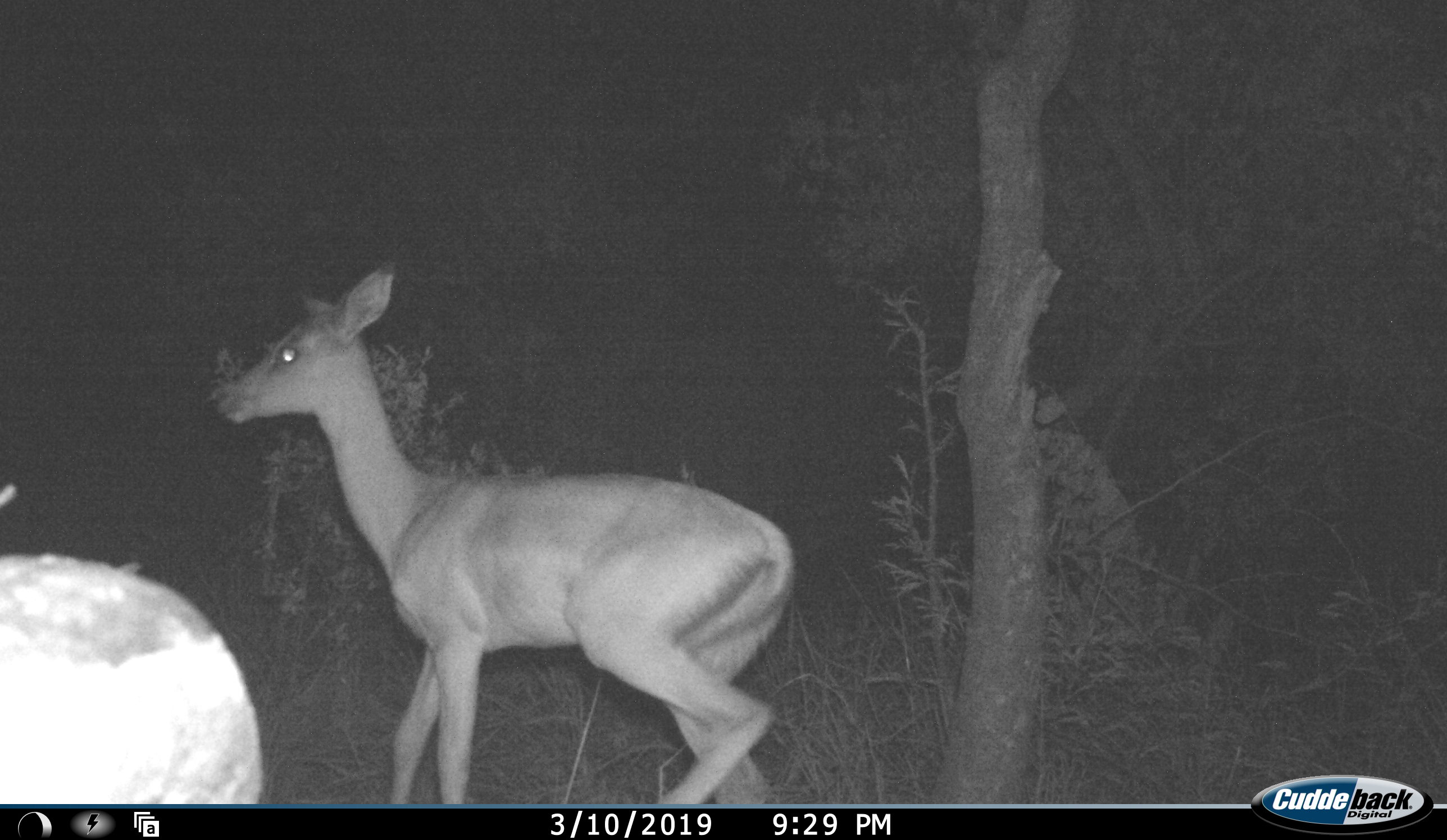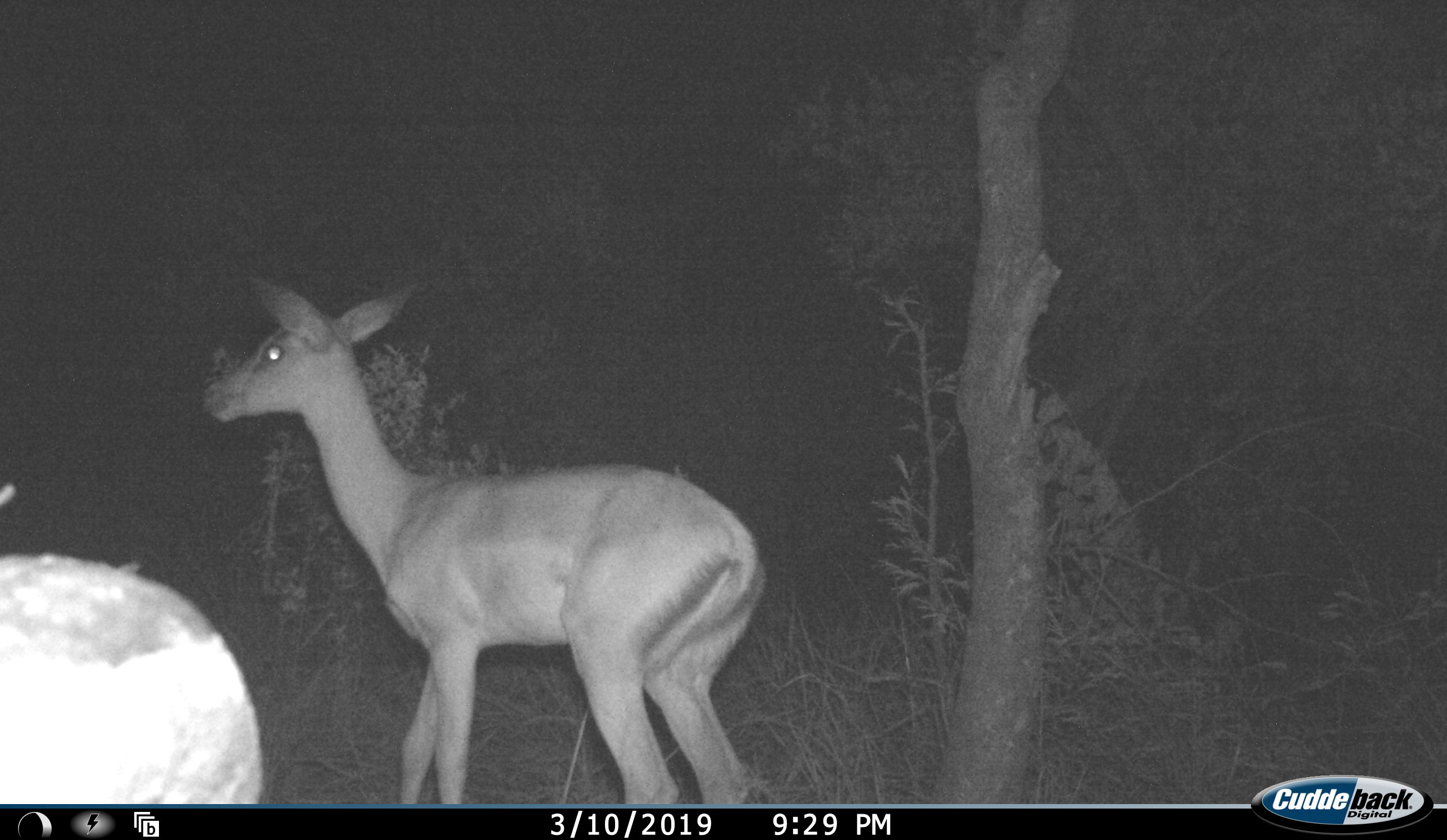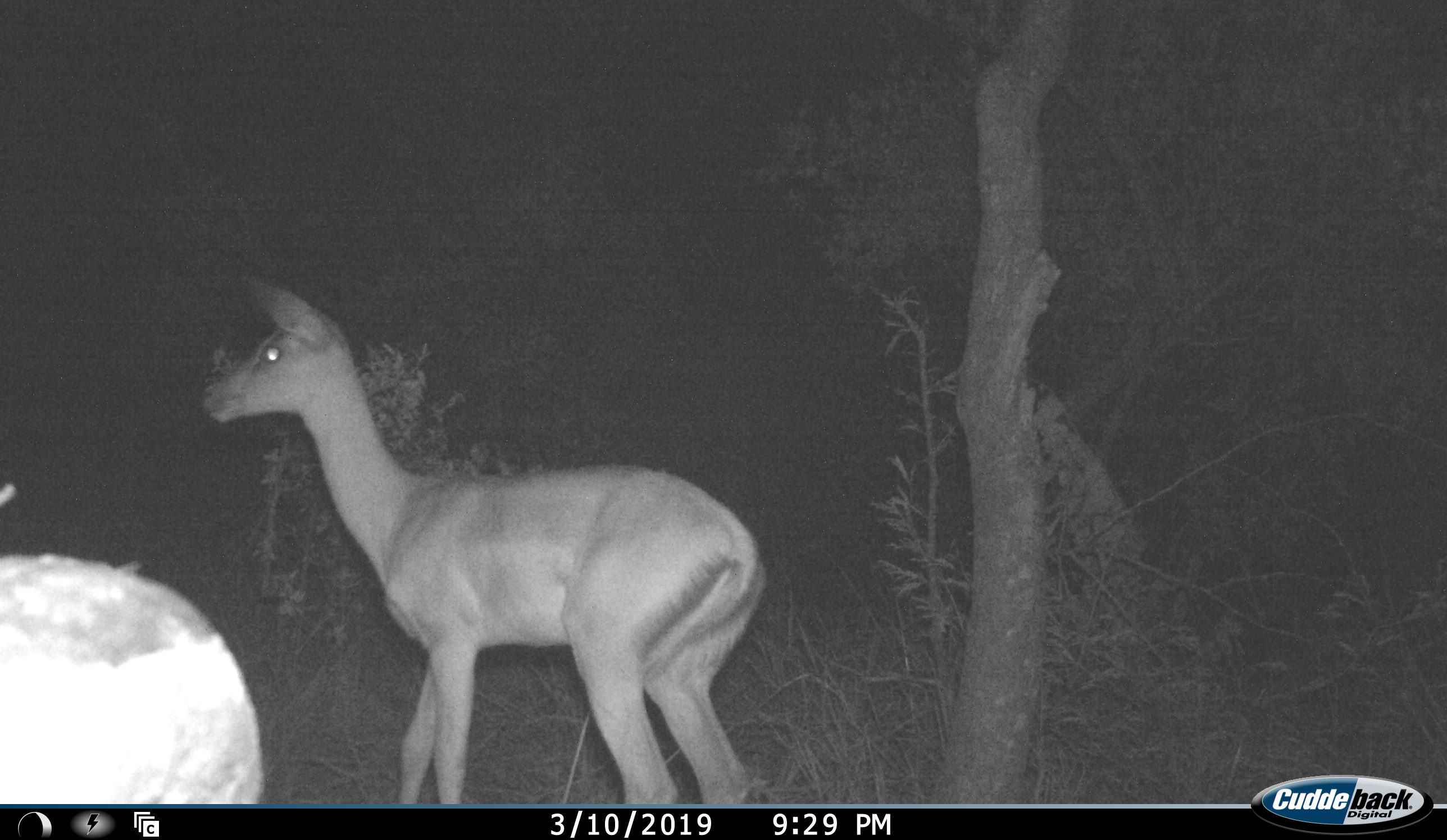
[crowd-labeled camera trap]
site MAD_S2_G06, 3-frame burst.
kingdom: Animalia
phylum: Chordata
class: Mammalia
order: Artiodactyla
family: Bovidae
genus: Aepyceros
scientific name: Aepyceros melampus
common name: impala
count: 1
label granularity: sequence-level